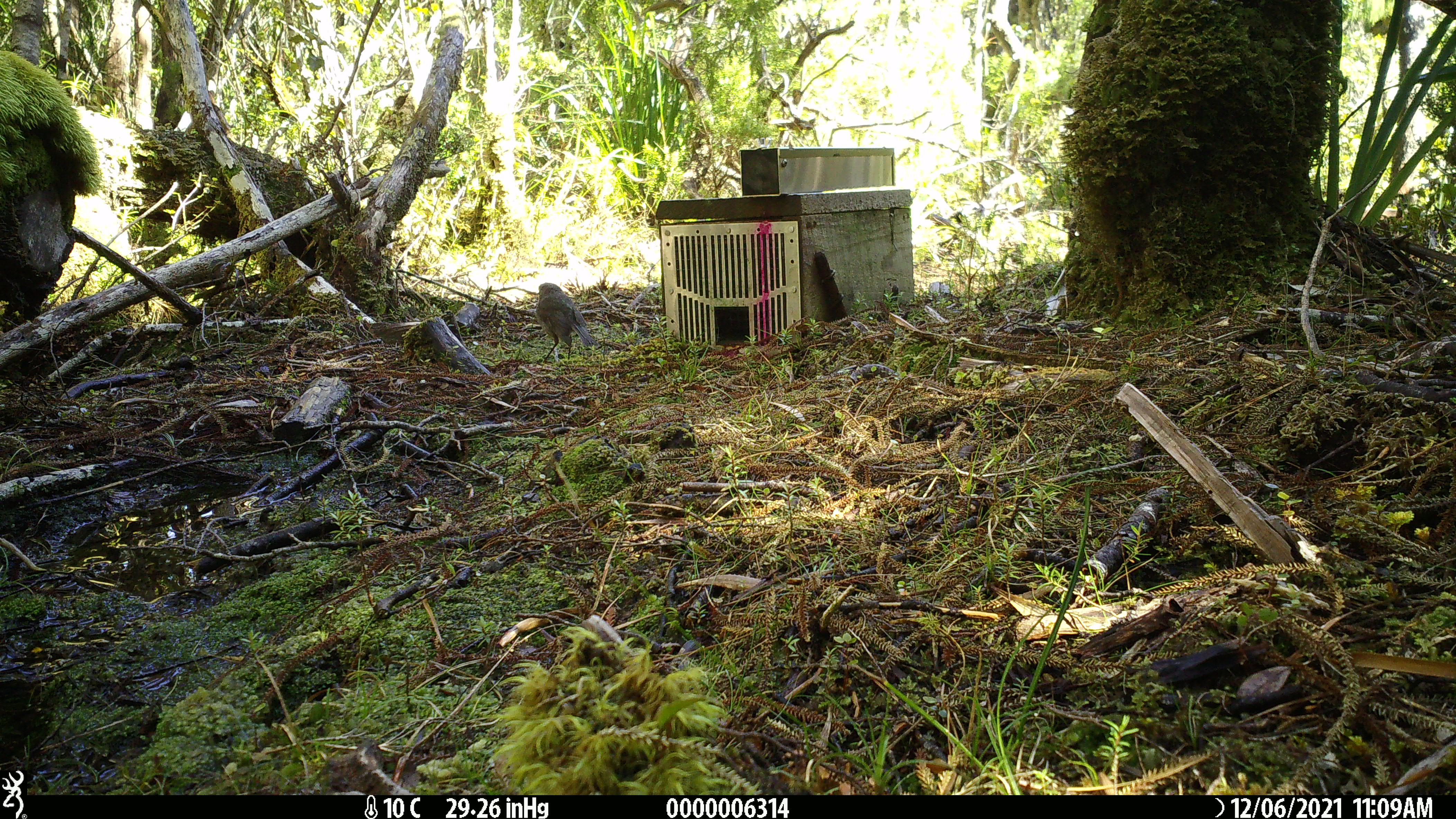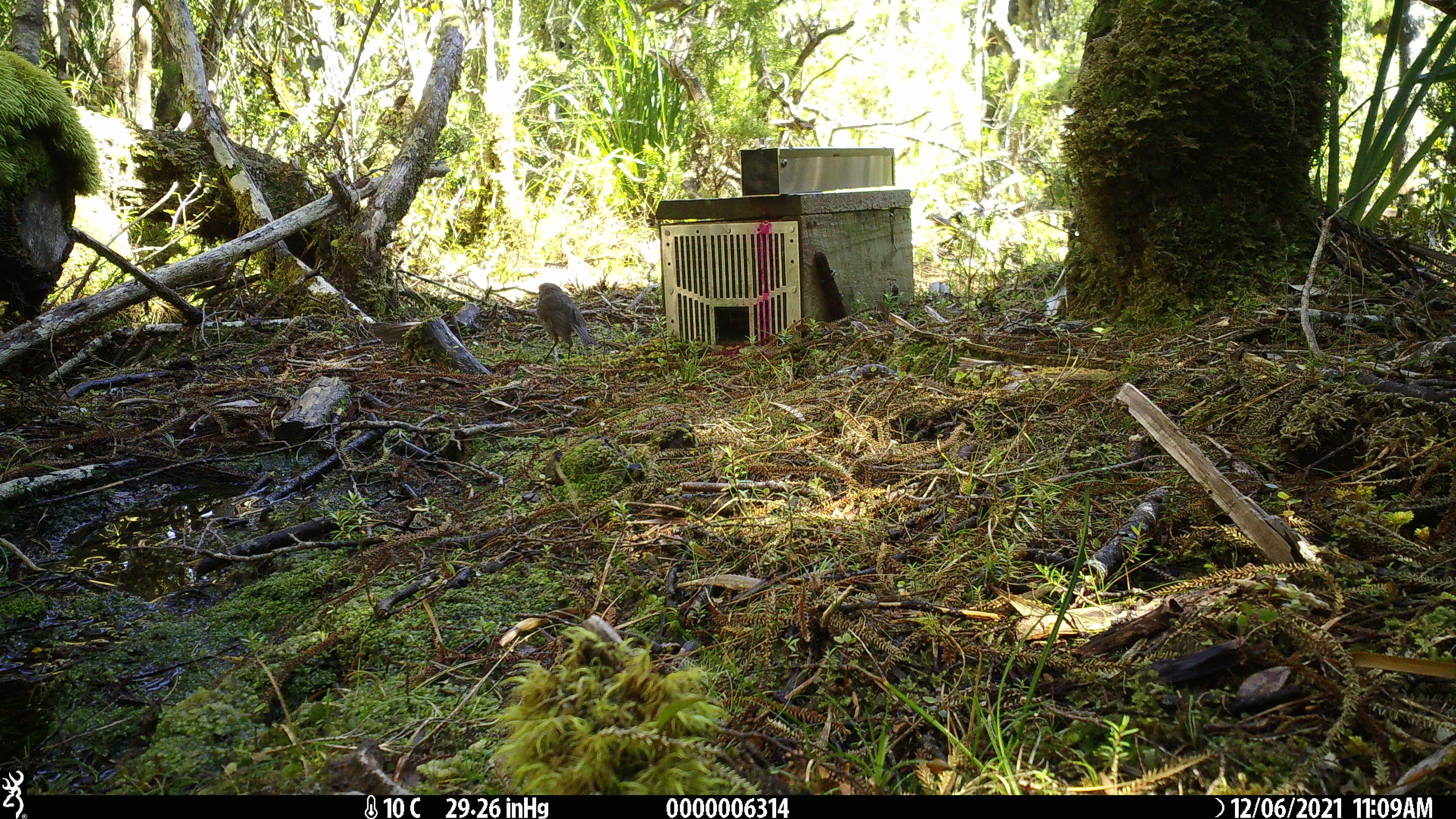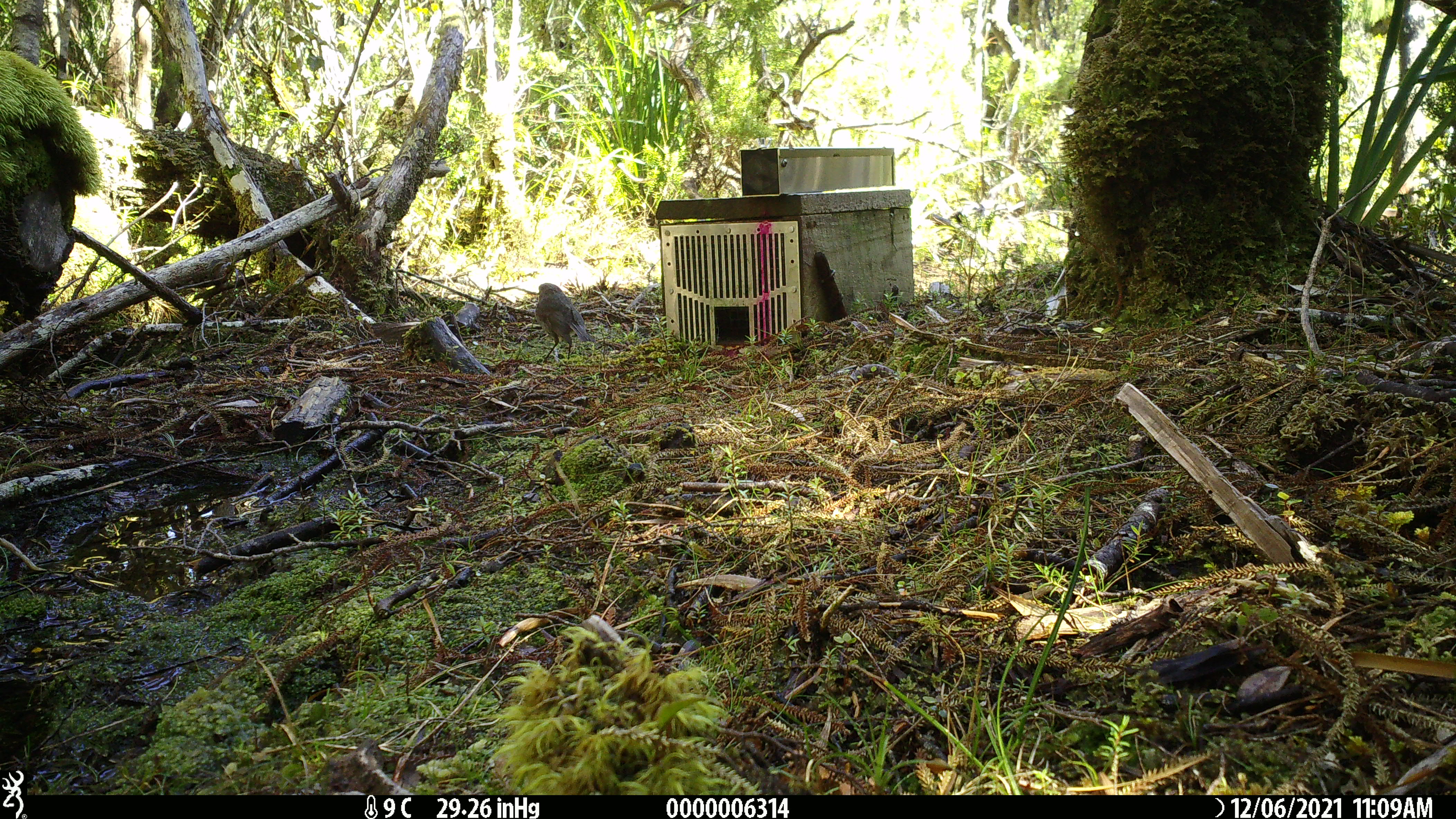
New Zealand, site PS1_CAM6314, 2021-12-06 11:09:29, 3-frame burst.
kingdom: Animalia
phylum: Chordata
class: Aves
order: Passeriformes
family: Petroicidae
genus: Petroica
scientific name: Petroica australis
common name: new zealand robin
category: robin